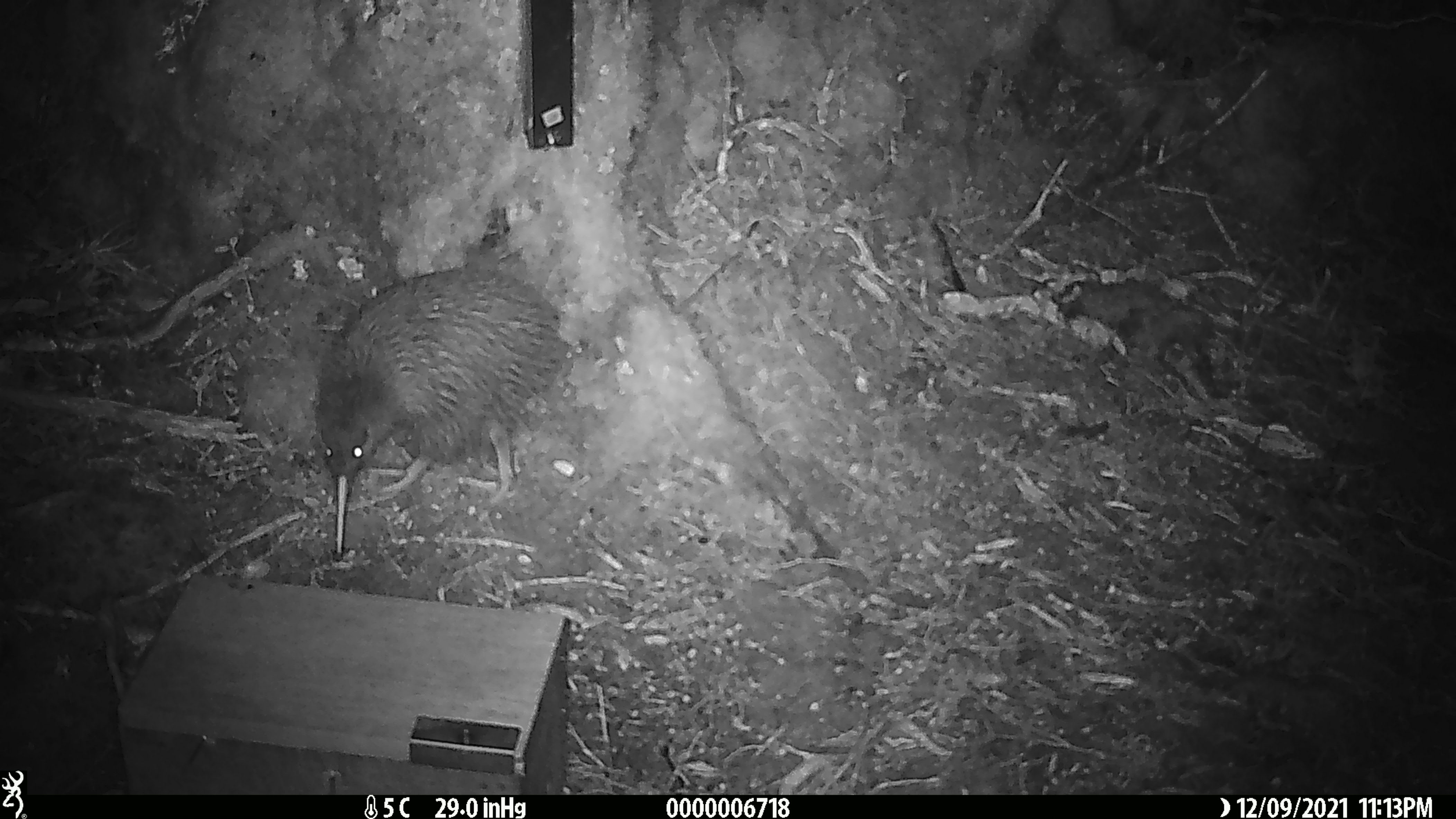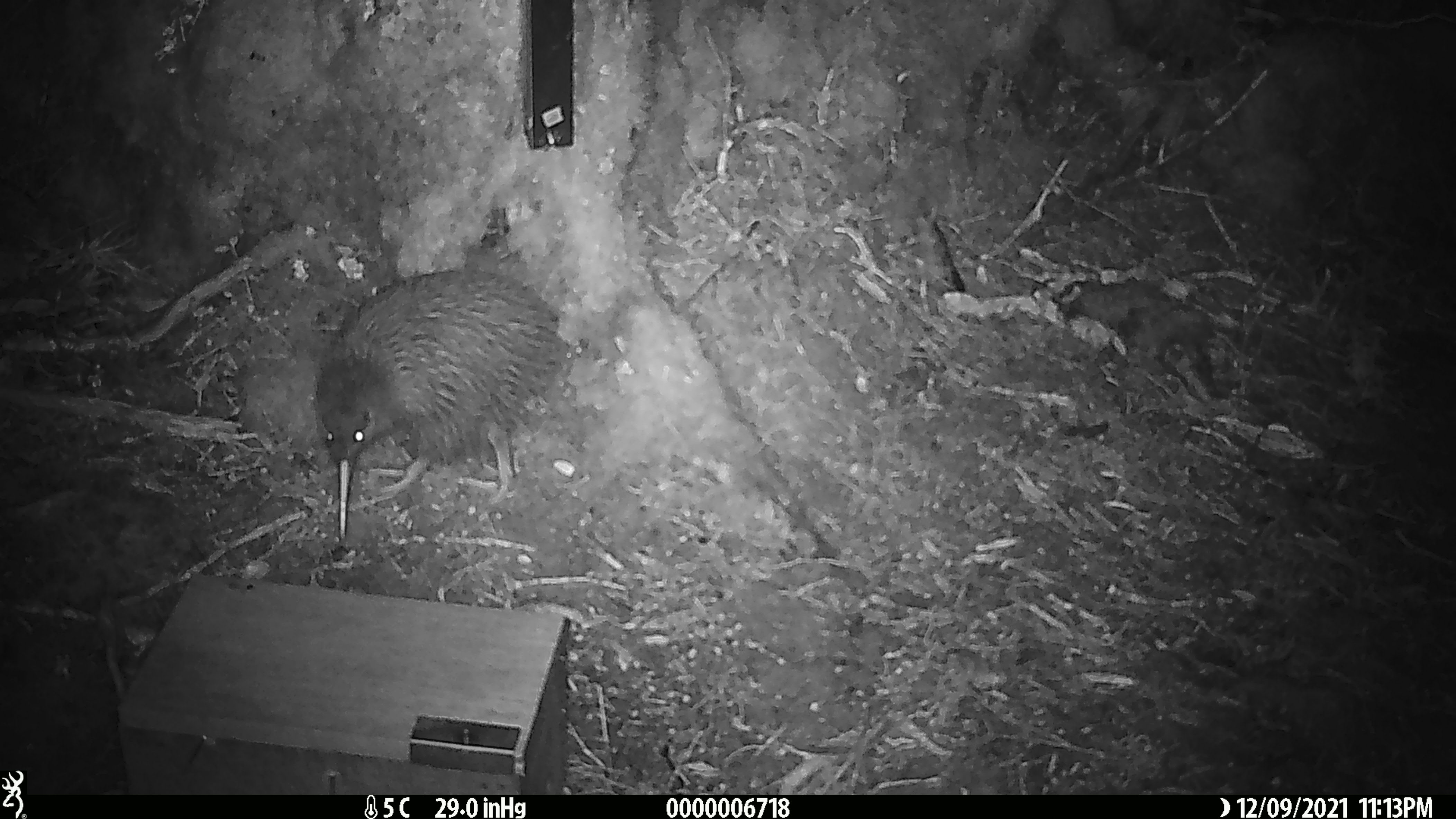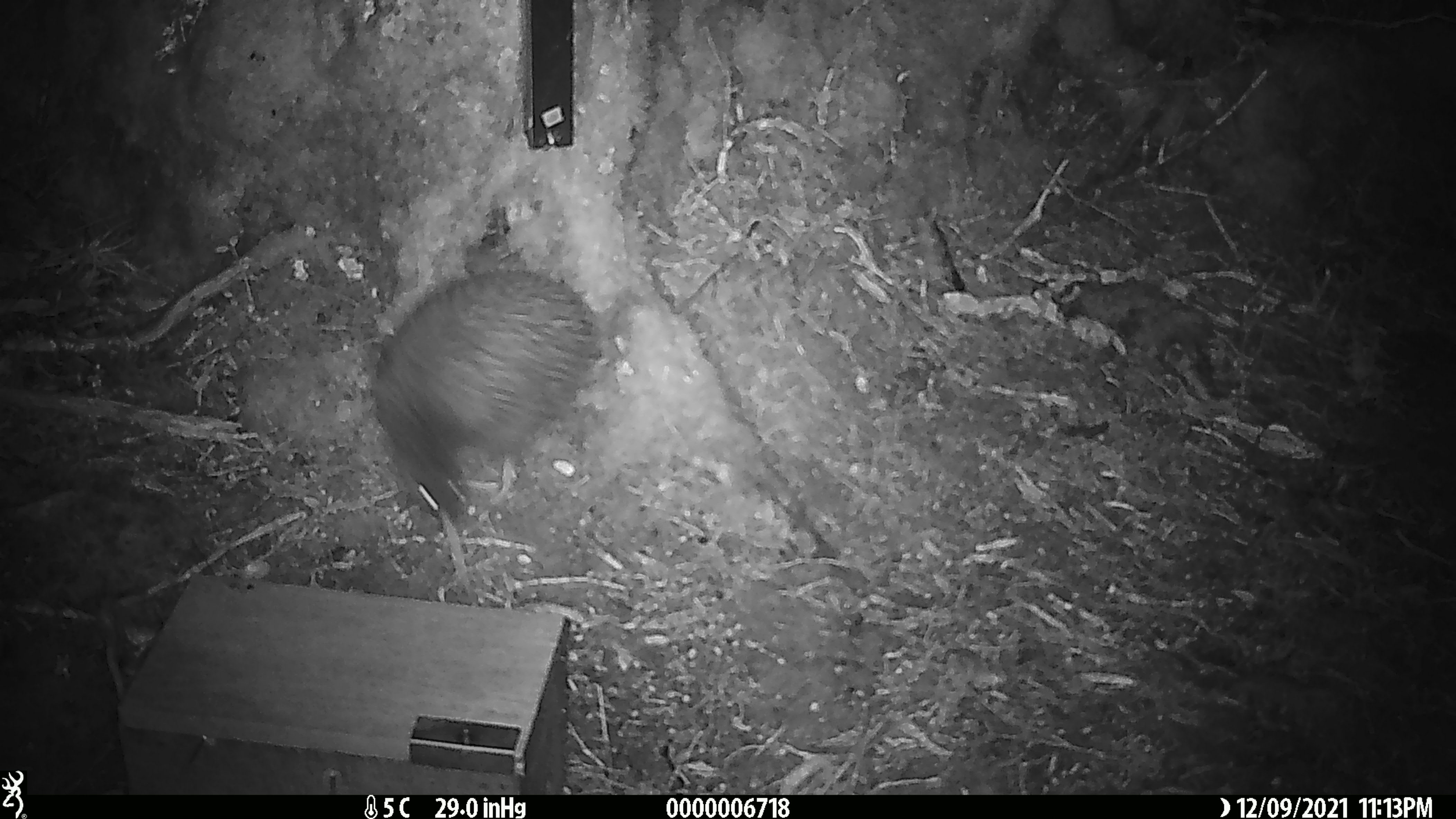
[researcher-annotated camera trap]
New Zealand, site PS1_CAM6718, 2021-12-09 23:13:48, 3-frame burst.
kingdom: Animalia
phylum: Chordata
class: Aves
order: Apterygiformes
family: Apterygidae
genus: Apteryx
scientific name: Apteryx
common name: kiwi